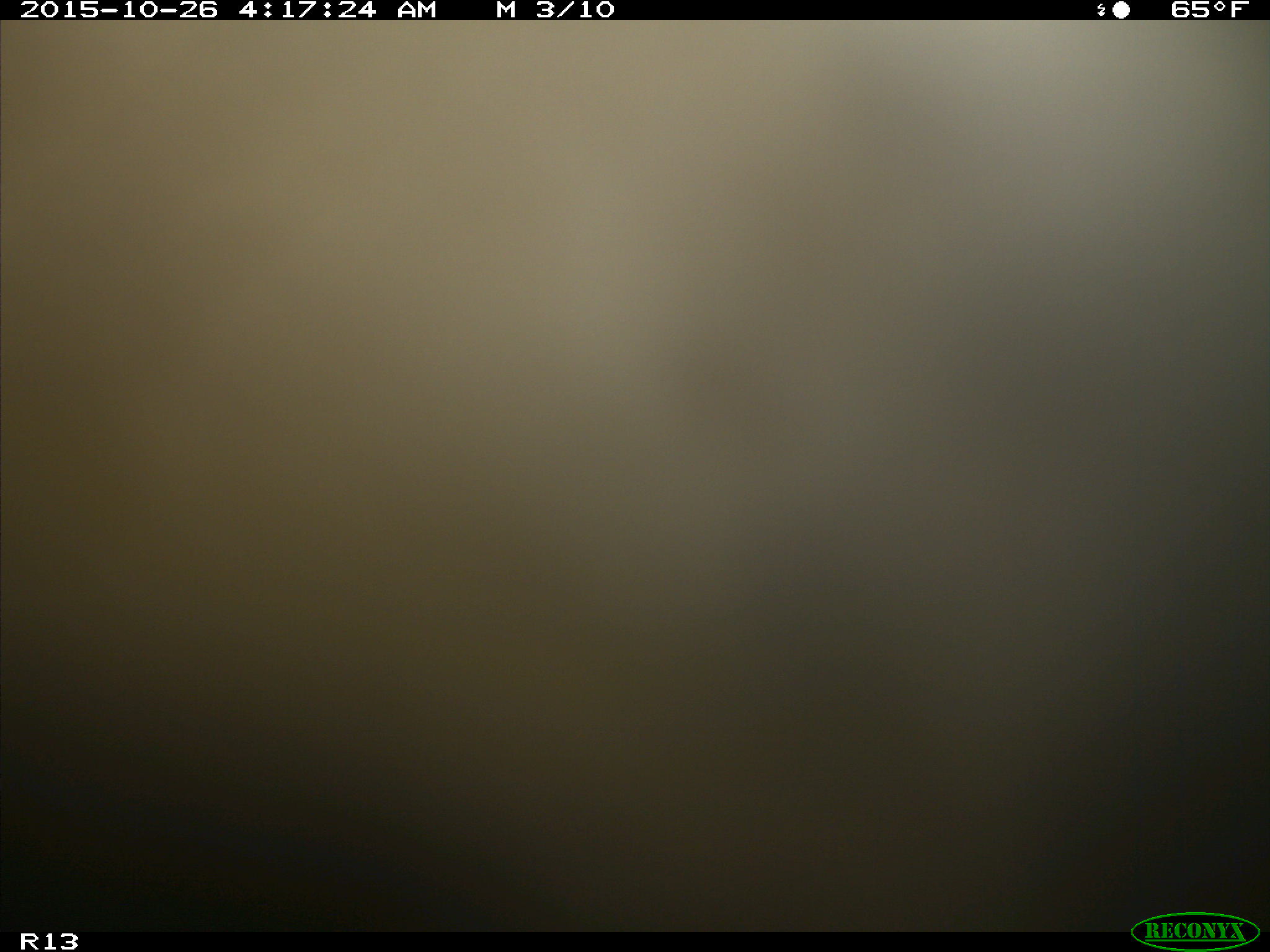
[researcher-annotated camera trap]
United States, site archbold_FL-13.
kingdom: Animalia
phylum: Chordata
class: Mammalia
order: Artiodactyla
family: Bovidae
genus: Bos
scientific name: Bos taurus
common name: domestic cow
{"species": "Bos taurus (domestic cow)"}